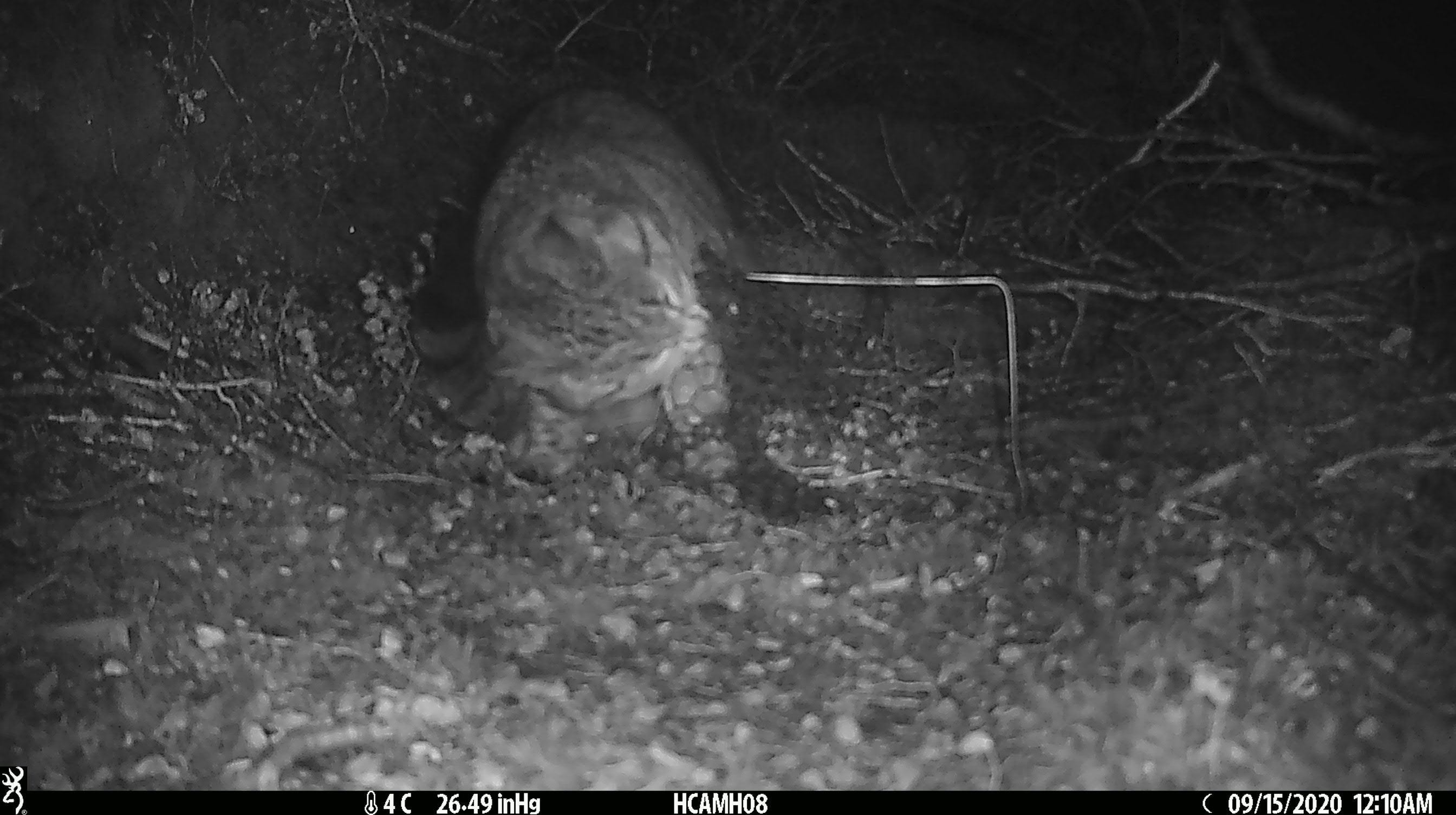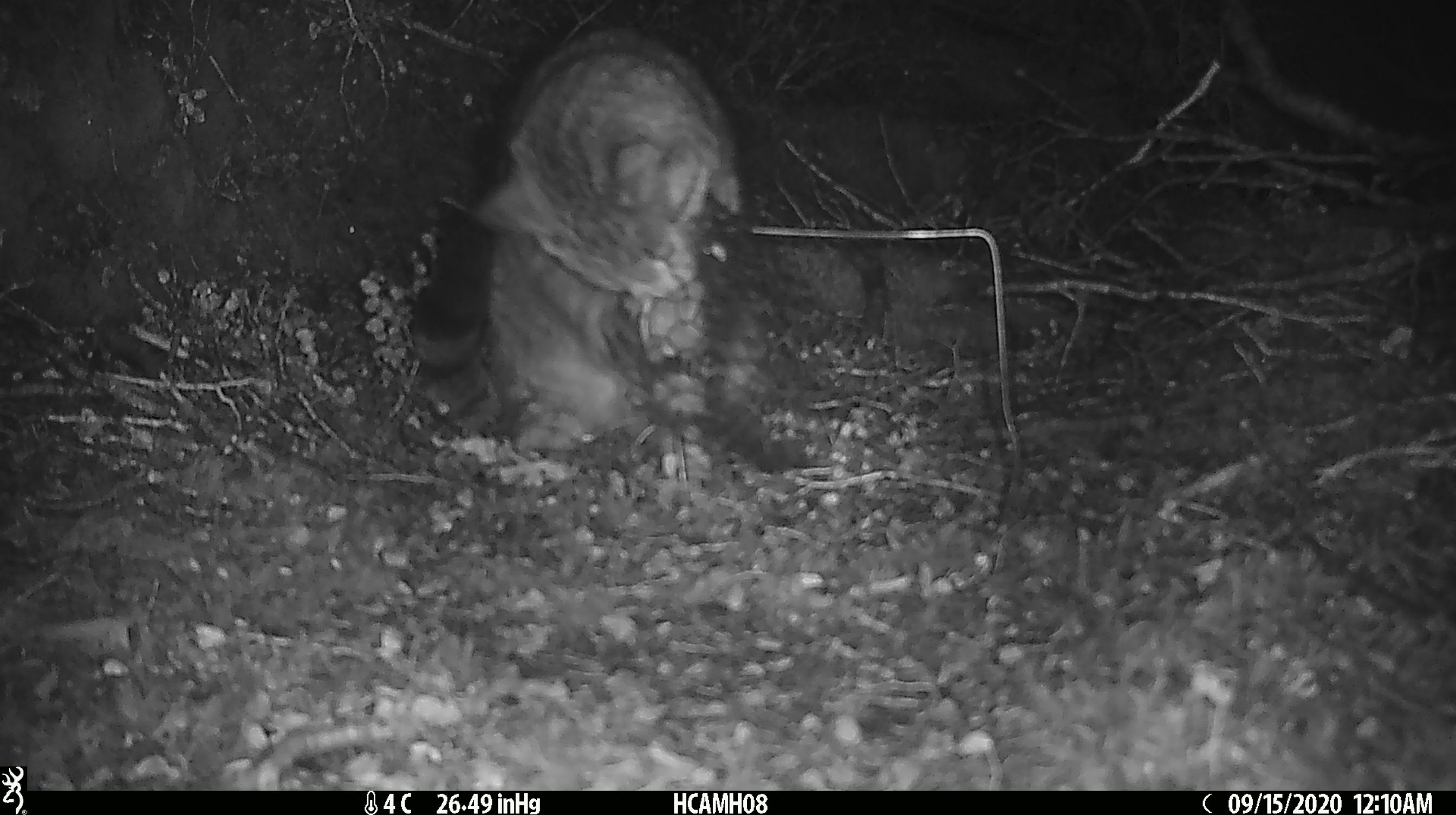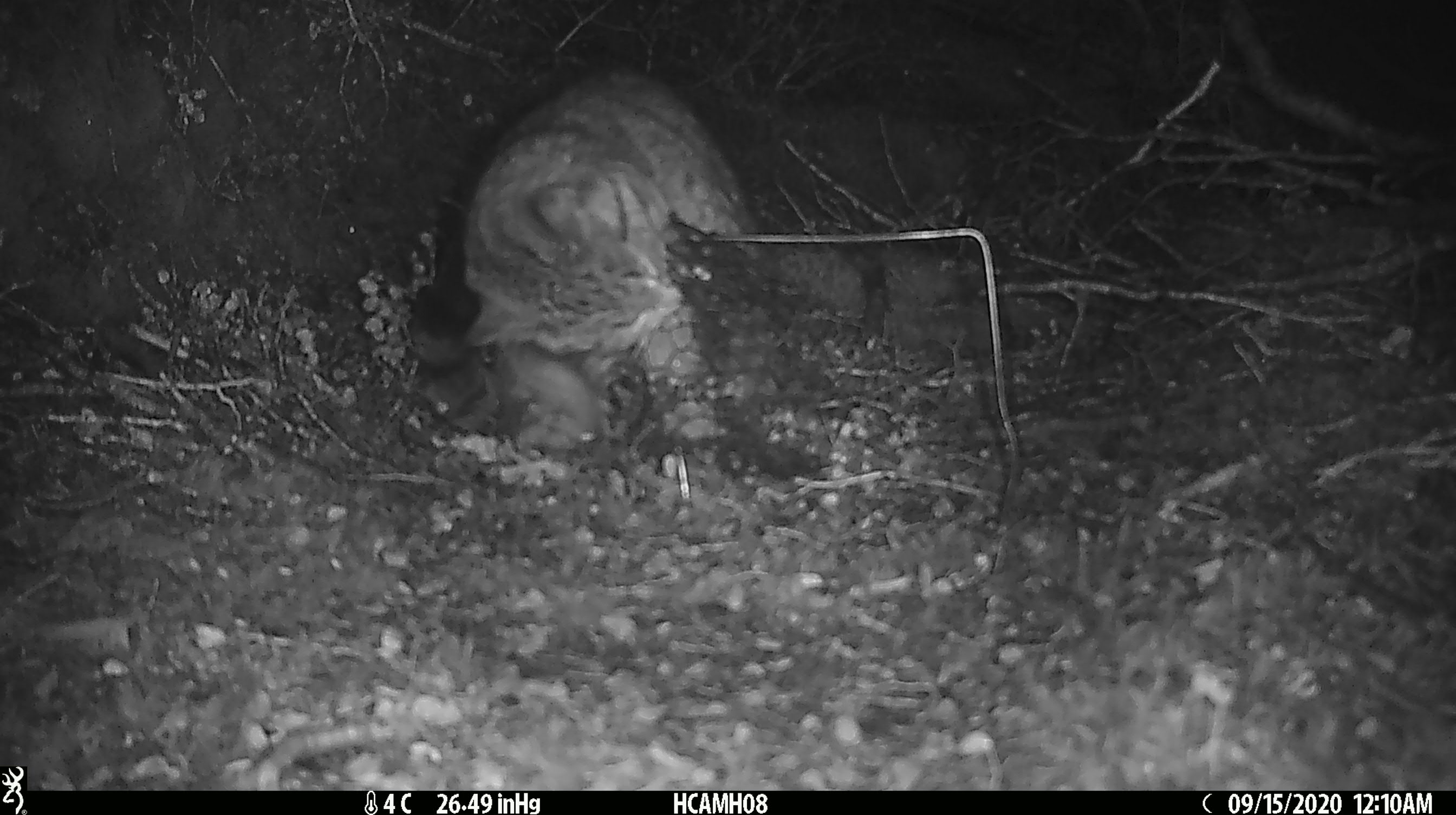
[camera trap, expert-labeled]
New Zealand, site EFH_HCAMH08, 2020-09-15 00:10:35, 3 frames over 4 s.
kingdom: Animalia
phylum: Chordata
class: Mammalia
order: Carnivora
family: Felidae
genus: Felis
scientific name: Felis catus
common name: domestic cat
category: cat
Cat (domestic cat) (Felis catus).